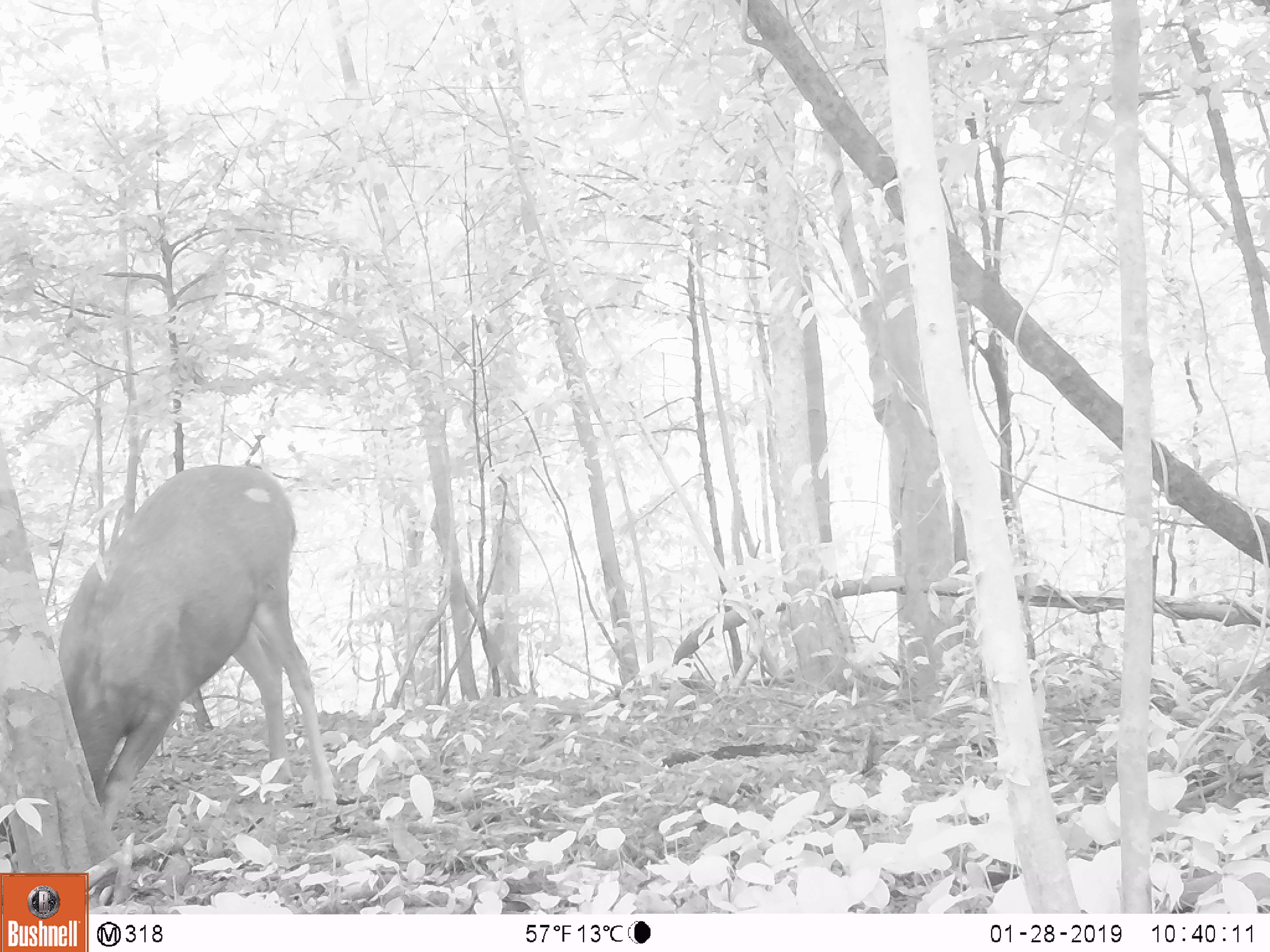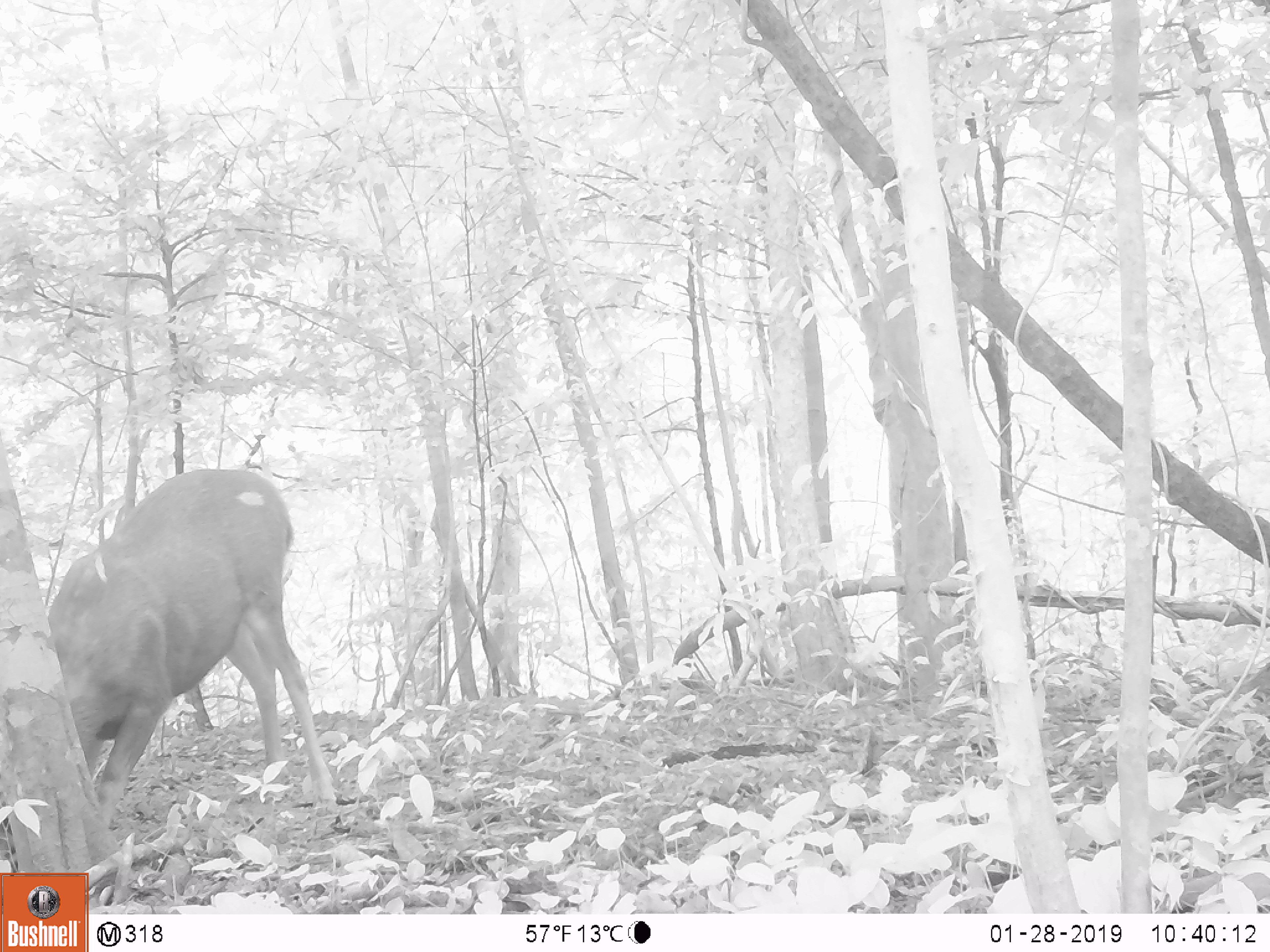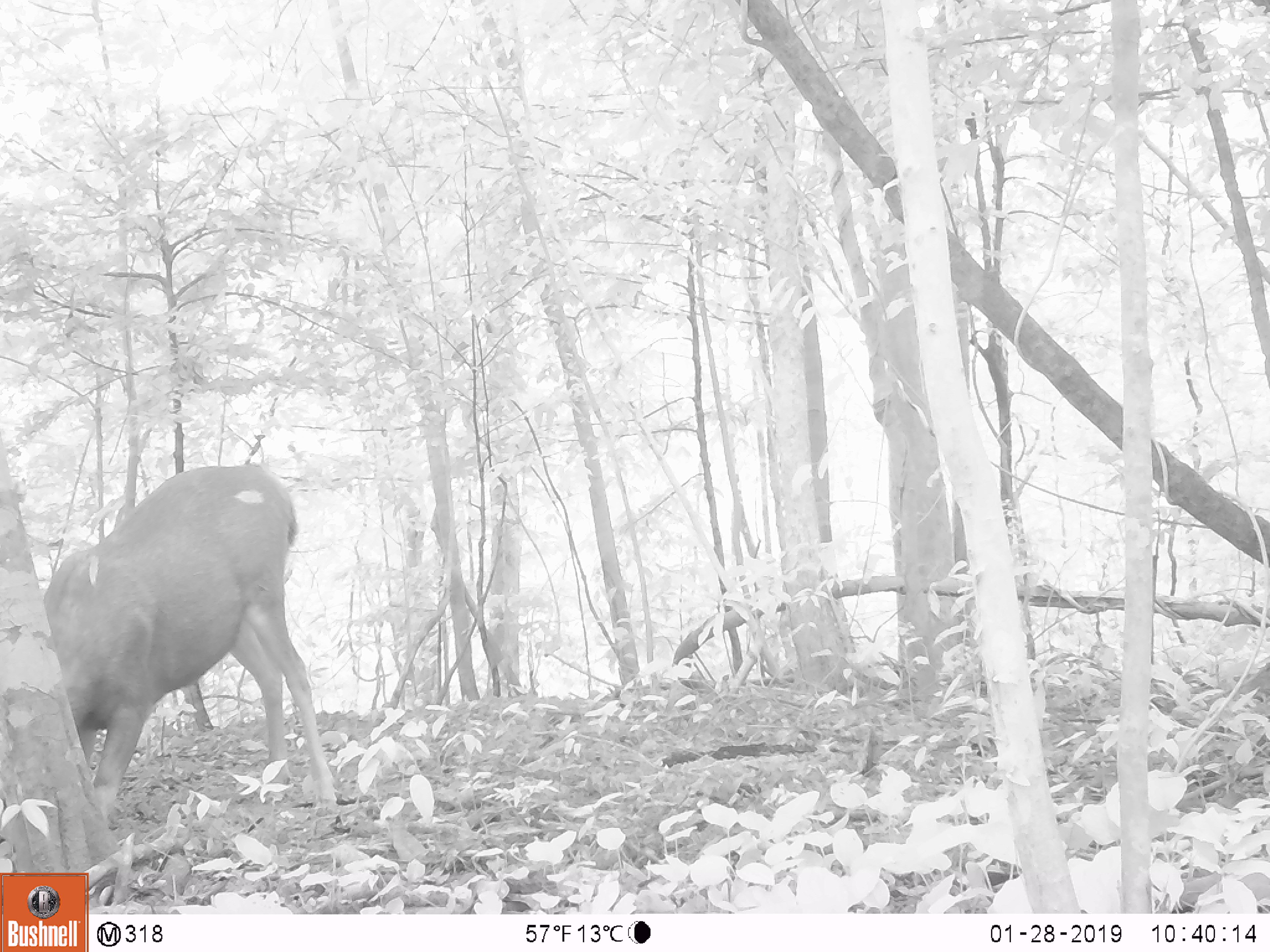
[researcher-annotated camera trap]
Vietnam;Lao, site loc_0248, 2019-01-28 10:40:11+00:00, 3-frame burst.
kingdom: Animalia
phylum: Chordata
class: Mammalia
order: Artiodactyla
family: Cervidae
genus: Rusa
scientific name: Rusa unicolor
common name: sambar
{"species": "sambar (Rusa unicolor)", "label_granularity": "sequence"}